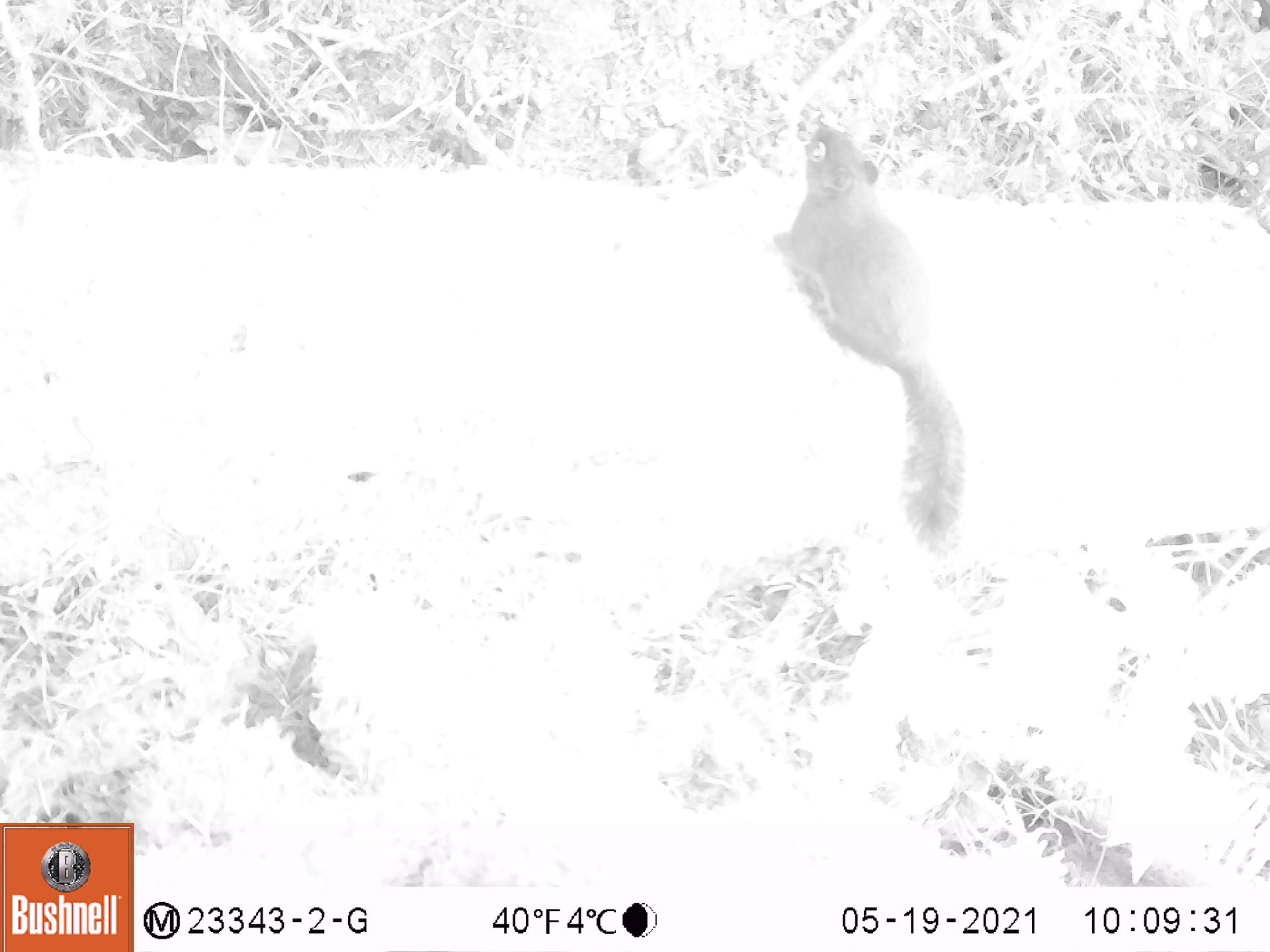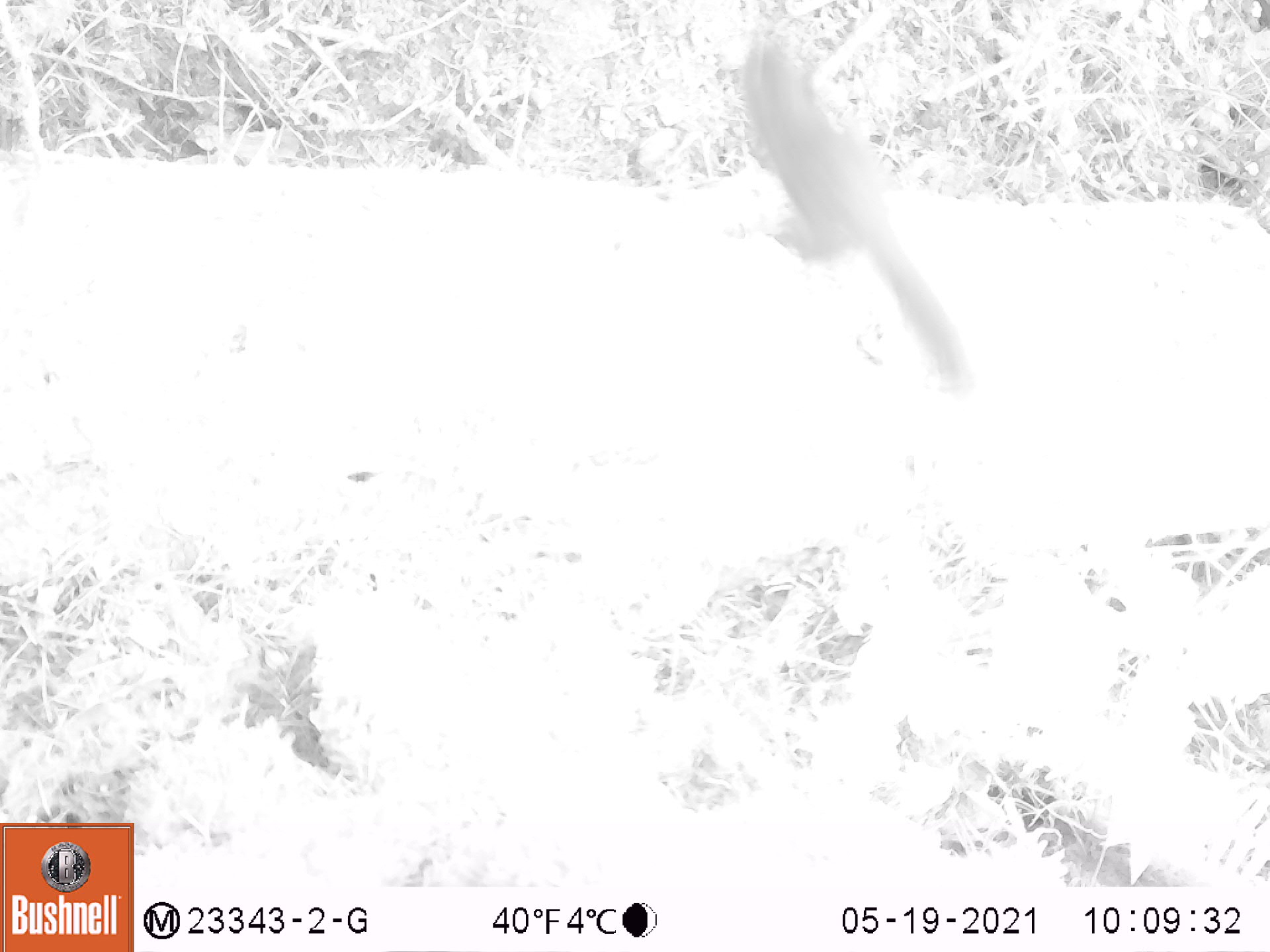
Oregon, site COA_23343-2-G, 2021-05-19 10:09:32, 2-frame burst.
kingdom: Animalia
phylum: Chordata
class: Mammalia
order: Rodentia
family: Sciuridae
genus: Tamiasciurus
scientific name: Tamiasciurus douglasii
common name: douglas squirrel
Douglas squirrel (Tamiasciurus douglasii).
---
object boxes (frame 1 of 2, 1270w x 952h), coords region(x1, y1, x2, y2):
douglas squirrel: region(758, 121, 974, 560)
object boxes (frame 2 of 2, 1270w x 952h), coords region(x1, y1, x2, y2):
douglas squirrel: region(727, 39, 974, 395)